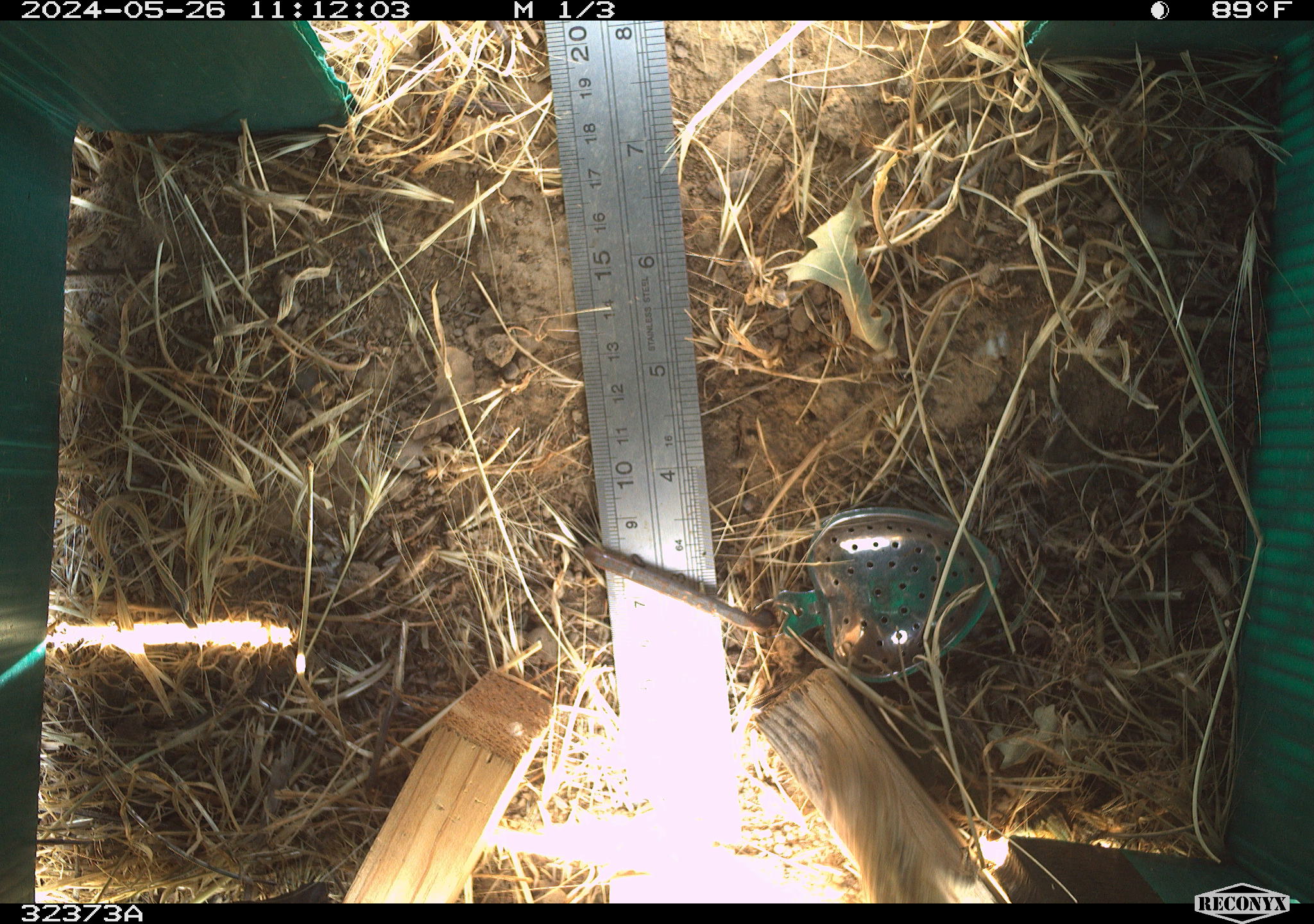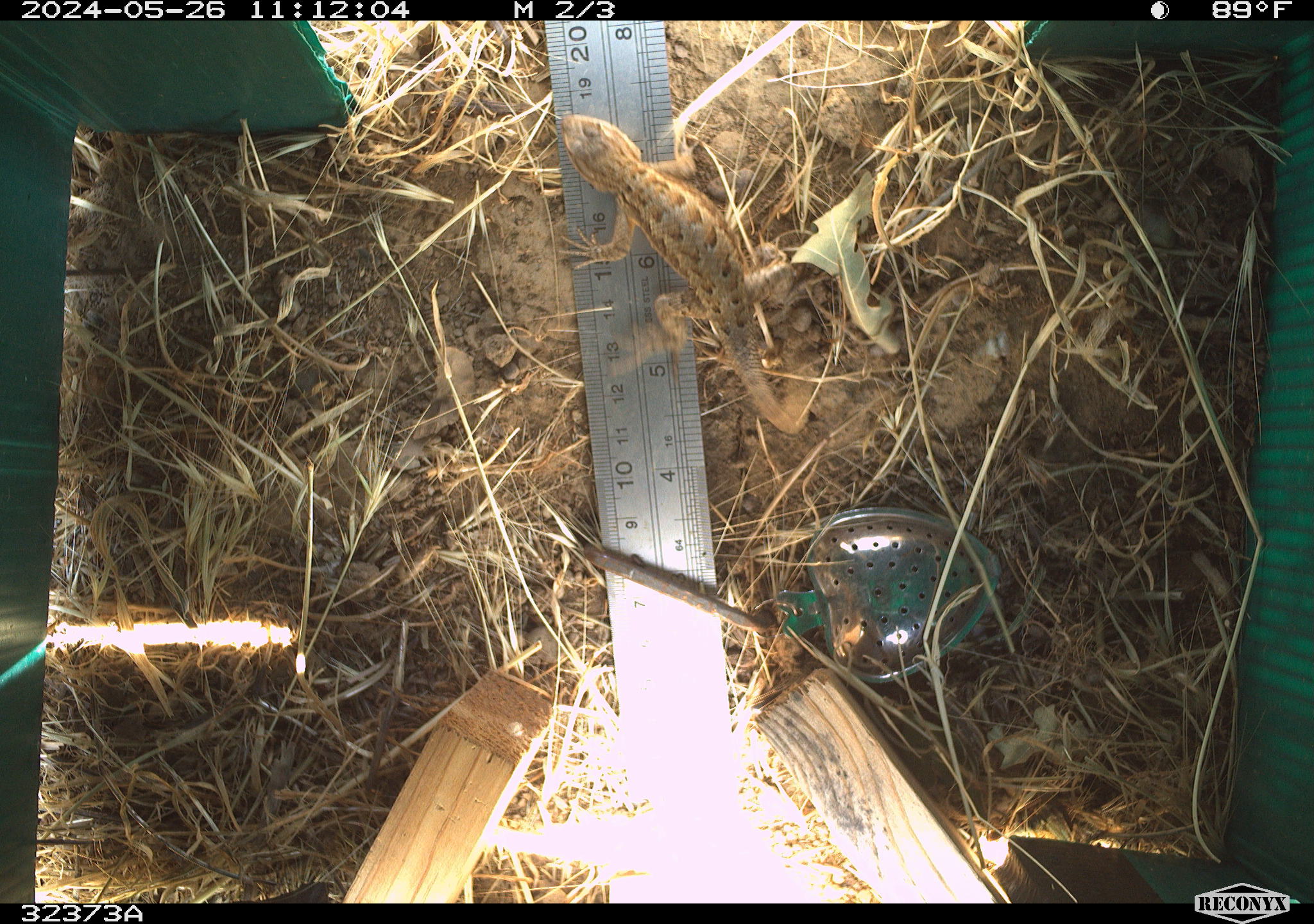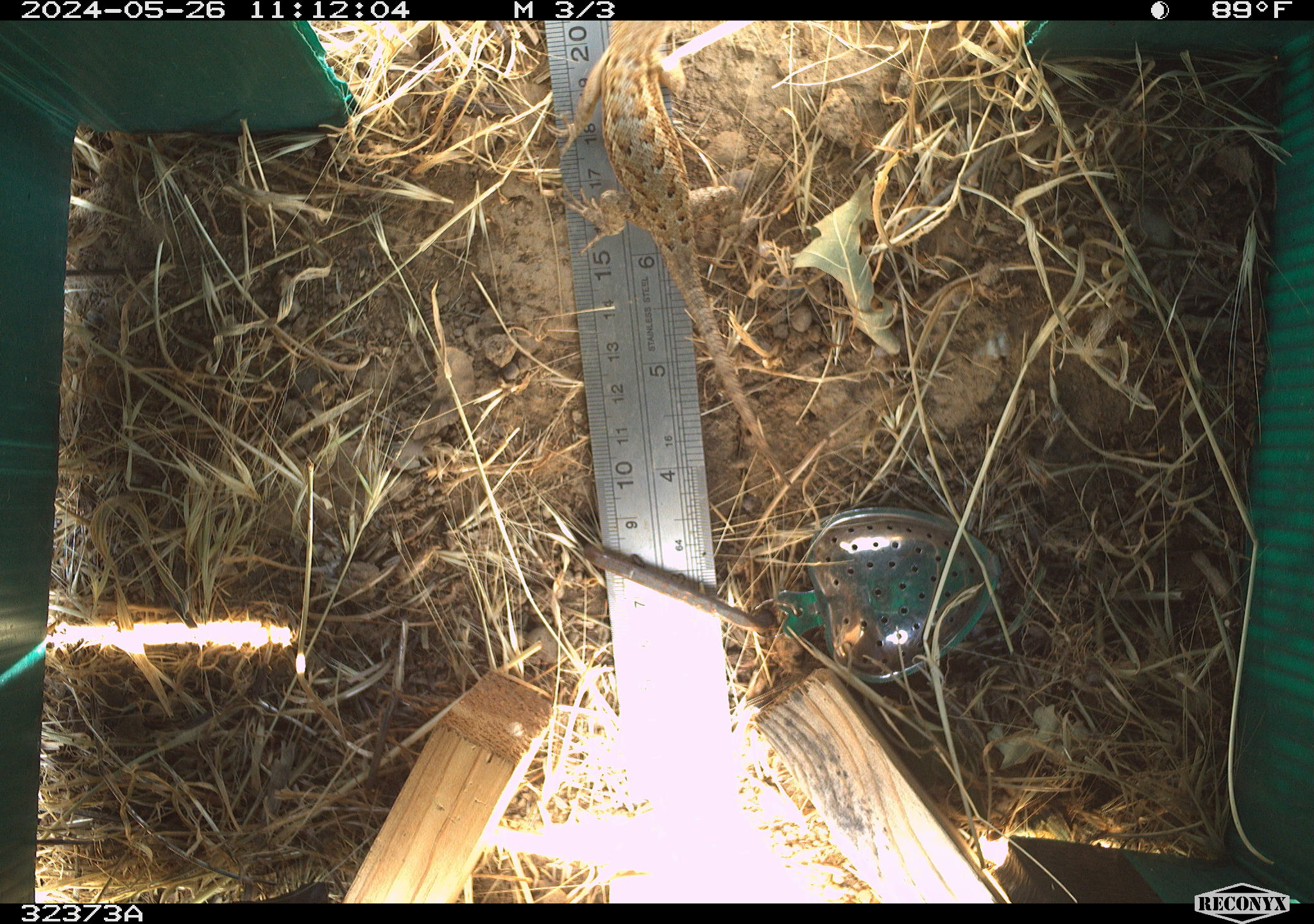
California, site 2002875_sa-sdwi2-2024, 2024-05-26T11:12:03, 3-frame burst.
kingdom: Animalia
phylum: Chordata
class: Reptilia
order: Squamata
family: Phrynosomatidae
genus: Sceloporus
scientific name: Sceloporus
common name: spiny lizards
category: sceloporus species